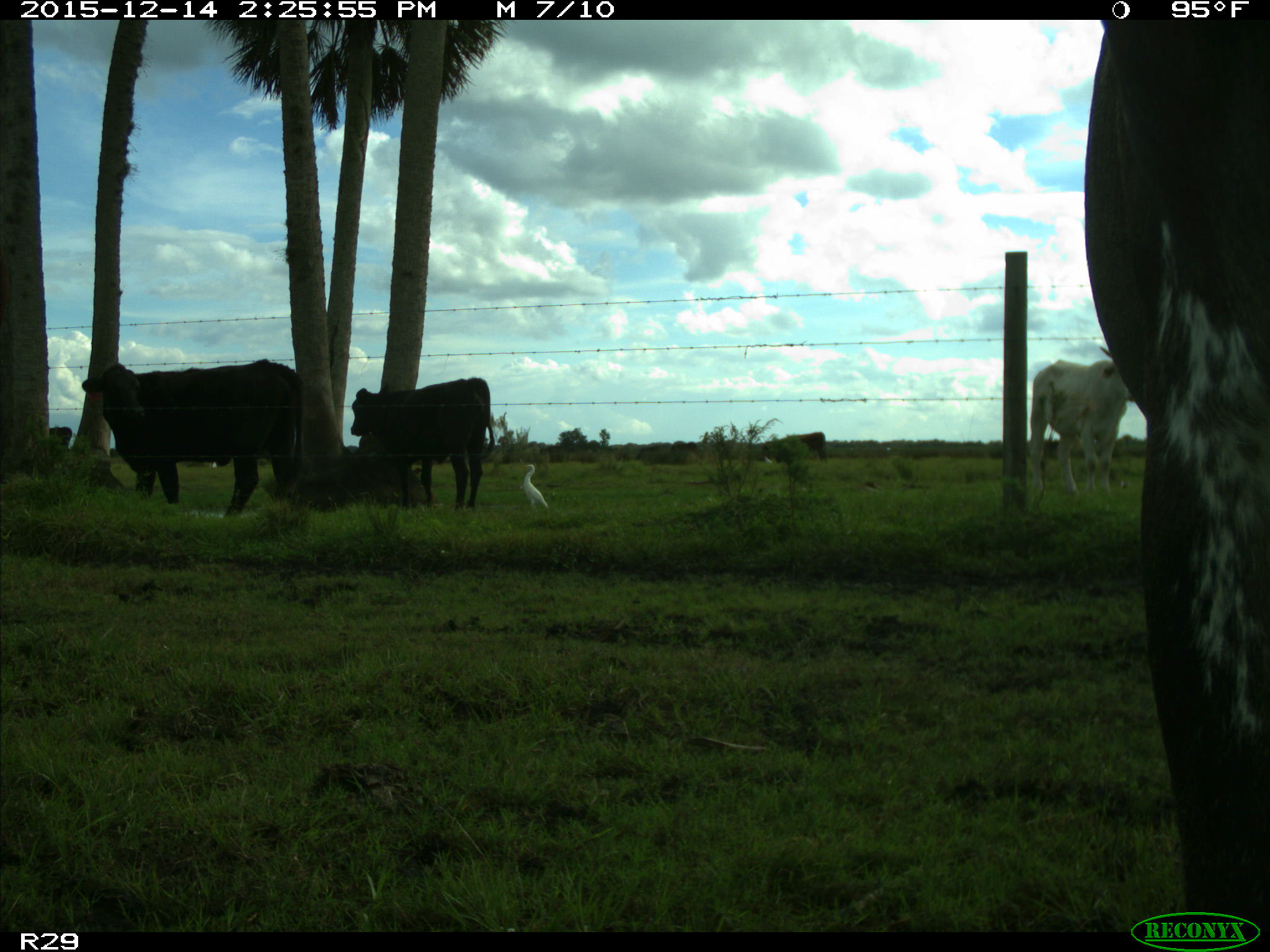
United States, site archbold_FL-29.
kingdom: Animalia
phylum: Chordata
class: Mammalia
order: Artiodactyla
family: Bovidae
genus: Bos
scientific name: Bos taurus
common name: domestic cow